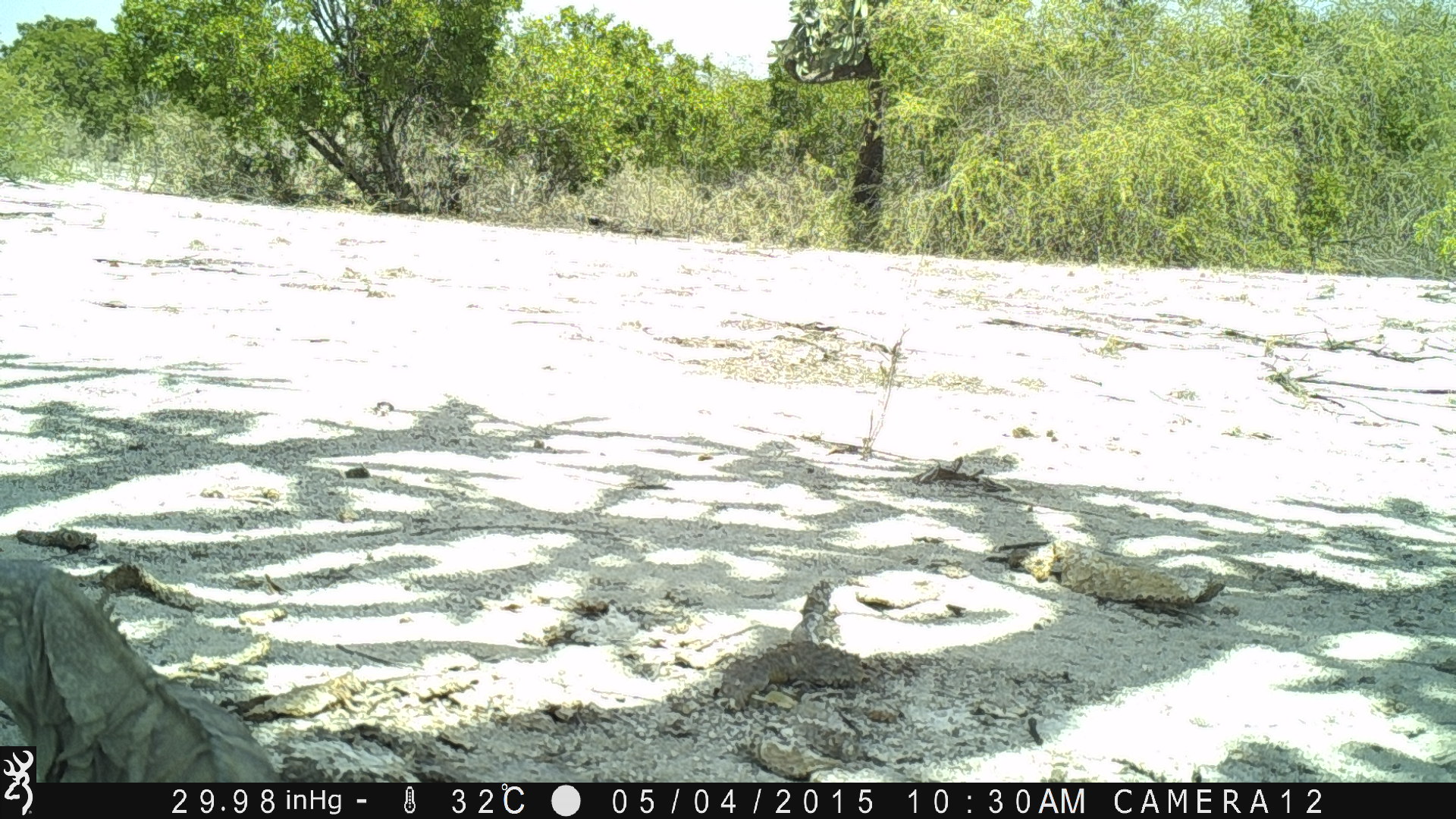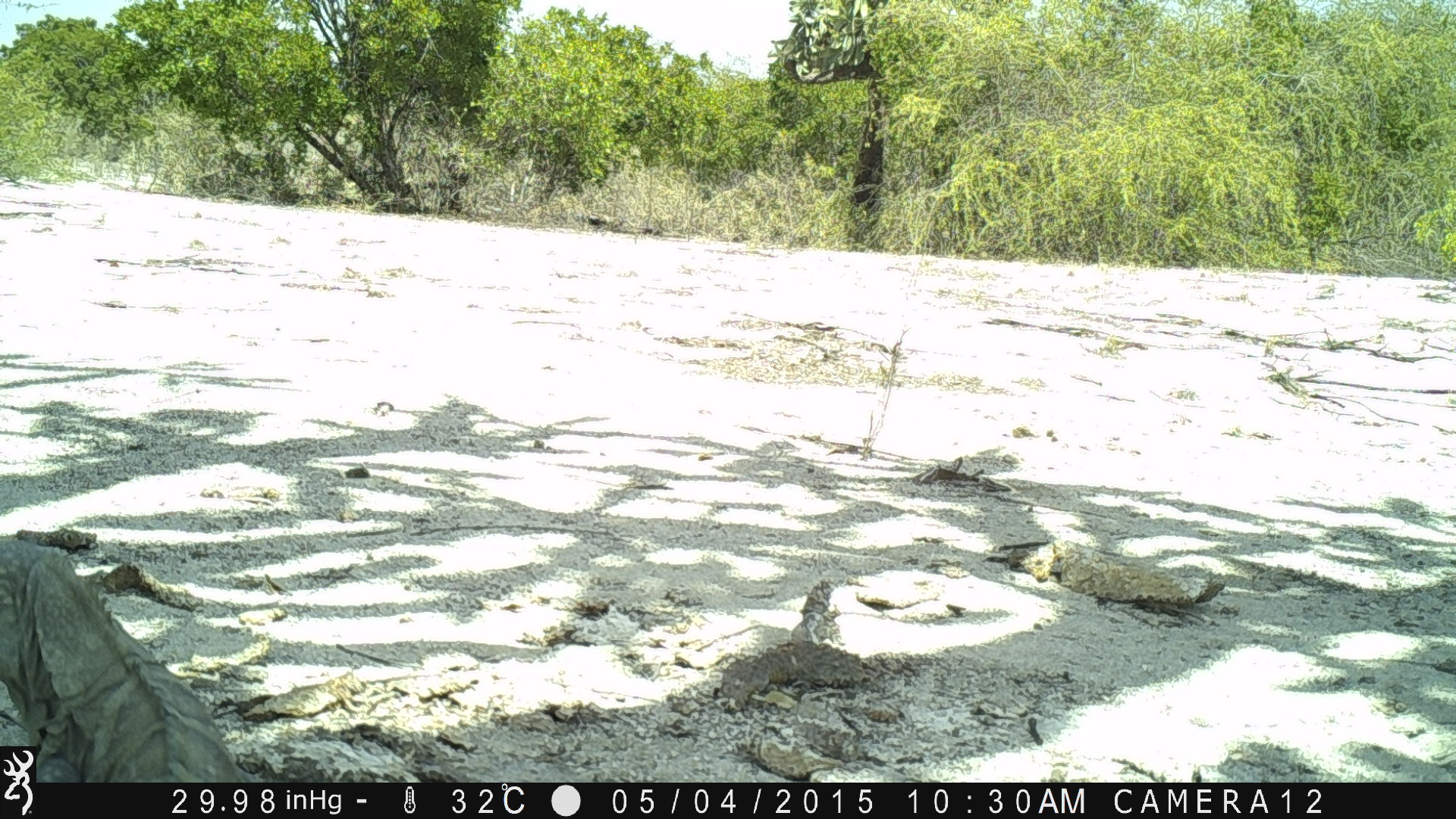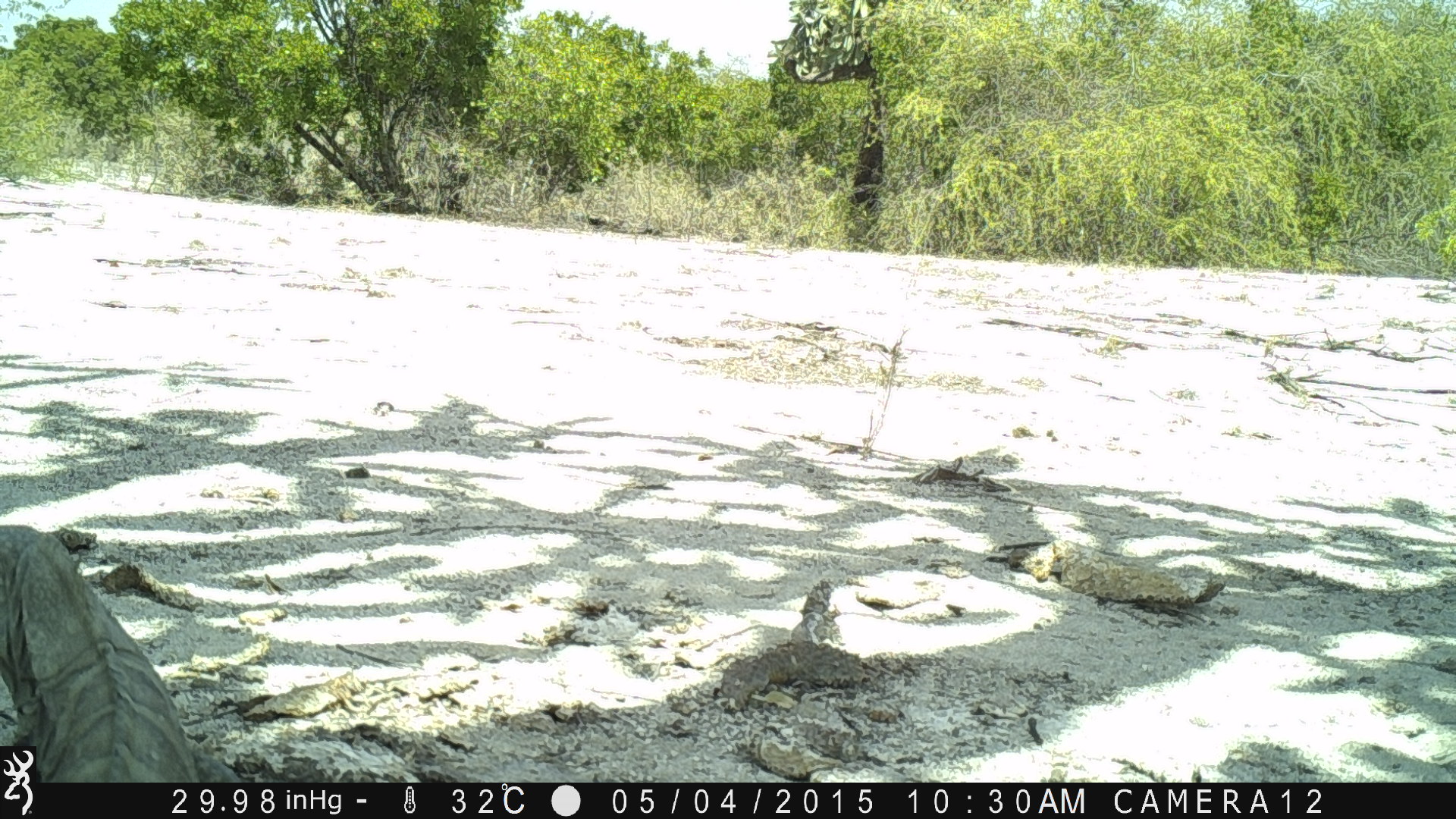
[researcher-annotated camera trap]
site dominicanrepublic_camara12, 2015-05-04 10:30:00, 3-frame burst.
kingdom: Animalia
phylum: Chordata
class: Reptilia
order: Squamata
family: Iguanidae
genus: Iguana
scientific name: Iguana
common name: typical iguanas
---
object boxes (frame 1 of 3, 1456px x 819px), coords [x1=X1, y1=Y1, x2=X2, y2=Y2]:
iguana: [x1=0, y1=548, x2=283, y2=783]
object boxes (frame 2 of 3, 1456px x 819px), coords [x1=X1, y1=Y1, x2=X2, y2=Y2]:
iguana: [x1=0, y1=535, x2=252, y2=782]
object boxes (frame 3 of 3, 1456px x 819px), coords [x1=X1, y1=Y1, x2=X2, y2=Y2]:
iguana: [x1=0, y1=519, x2=243, y2=783]